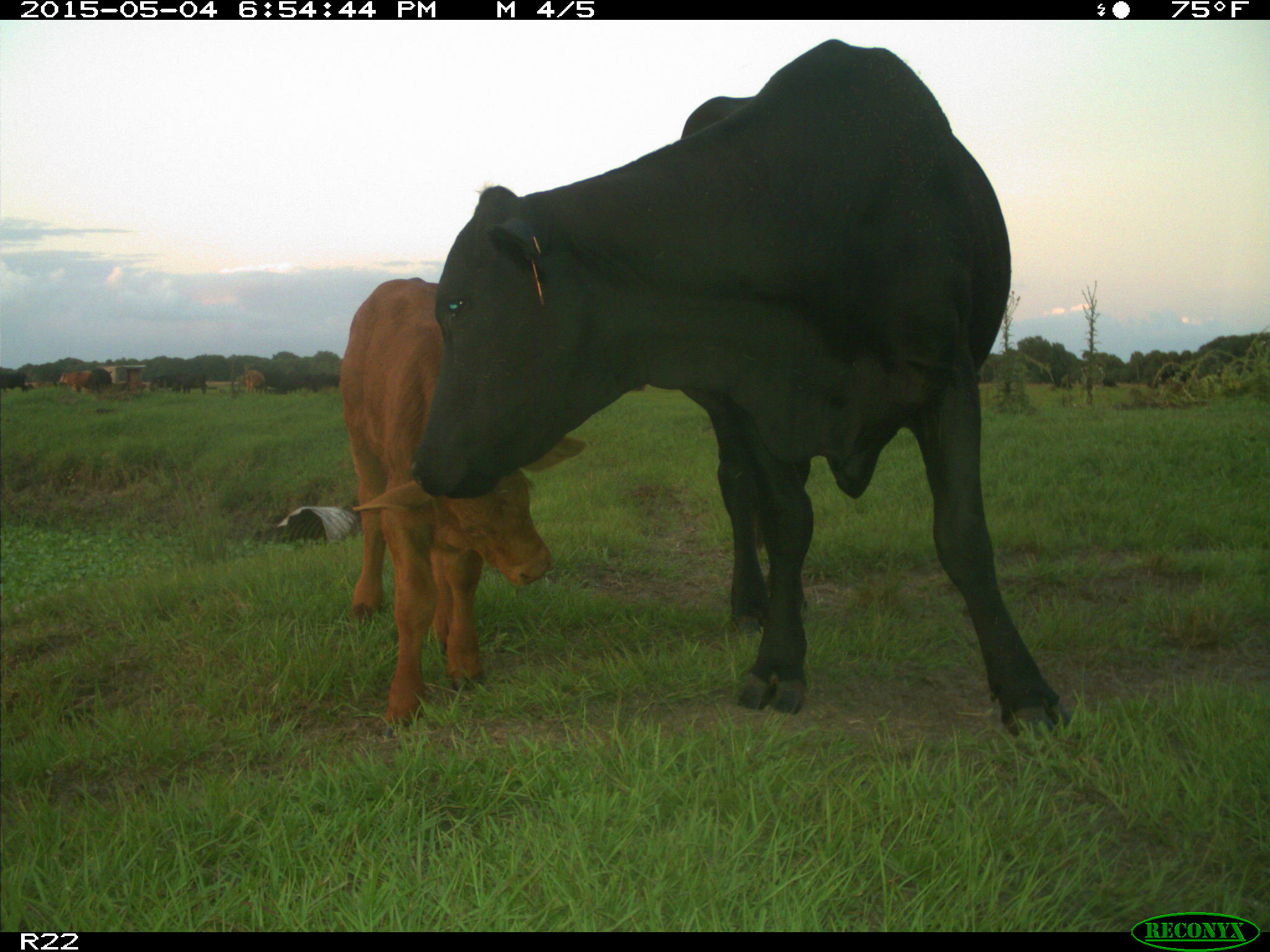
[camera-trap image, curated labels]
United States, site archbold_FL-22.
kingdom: Animalia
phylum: Chordata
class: Mammalia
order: Artiodactyla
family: Bovidae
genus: Bos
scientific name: Bos taurus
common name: domestic cow